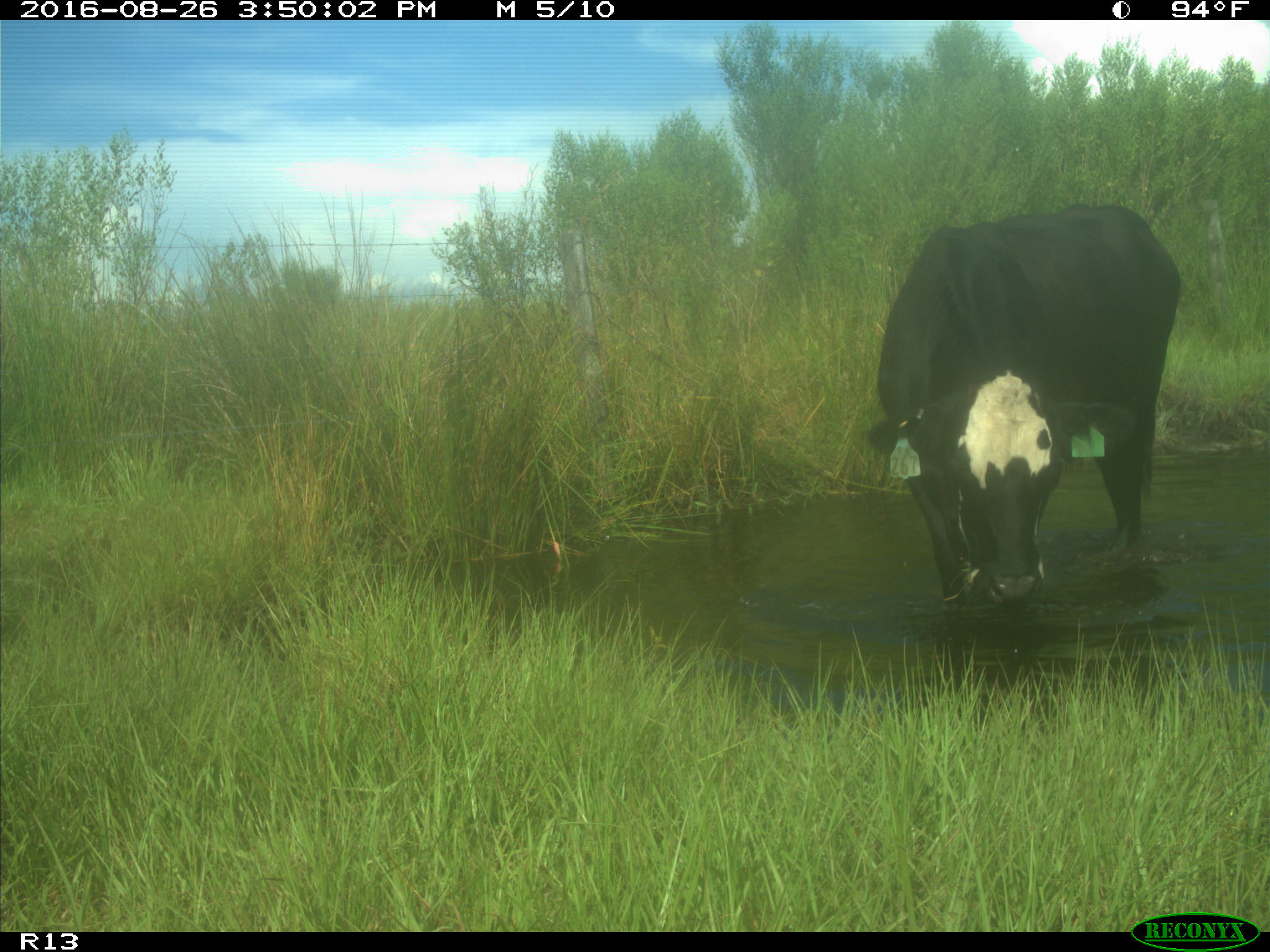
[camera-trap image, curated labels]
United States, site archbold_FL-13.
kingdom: Animalia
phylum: Chordata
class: Mammalia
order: Artiodactyla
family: Bovidae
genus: Bos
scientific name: Bos taurus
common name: domestic cow